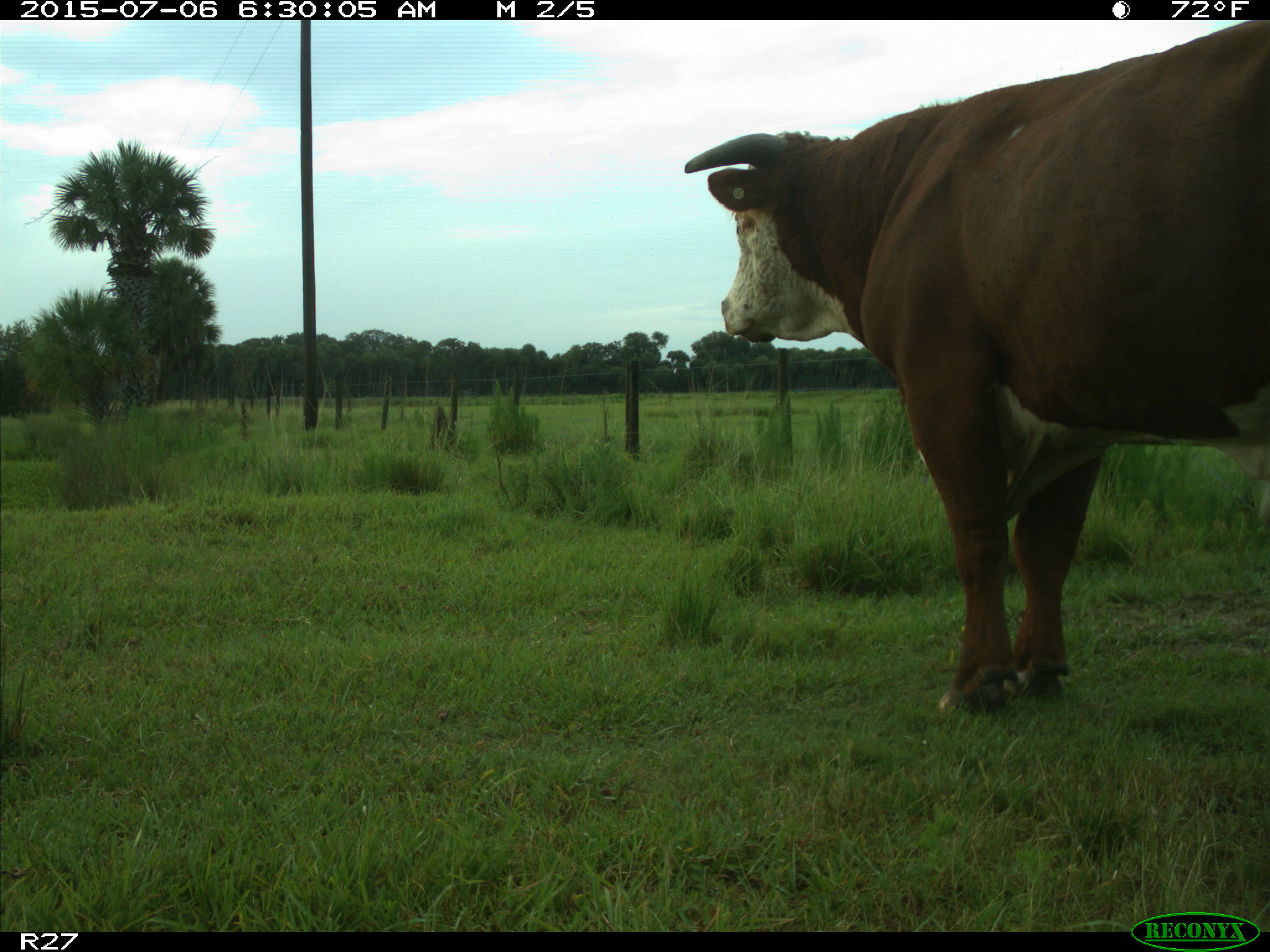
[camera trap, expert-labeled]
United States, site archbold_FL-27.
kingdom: Animalia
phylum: Chordata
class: Mammalia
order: Artiodactyla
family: Bovidae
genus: Bos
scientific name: Bos taurus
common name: domestic cow